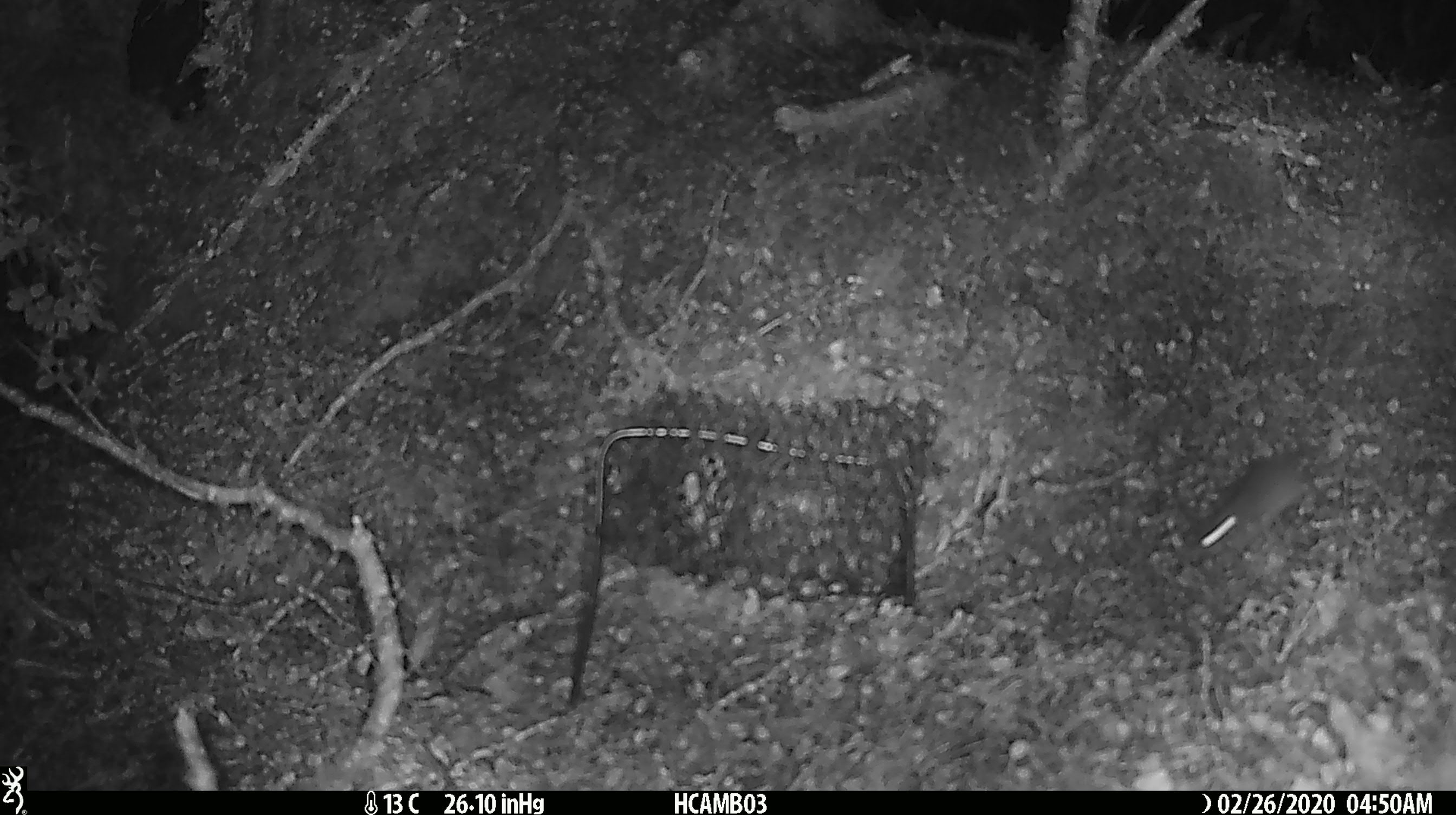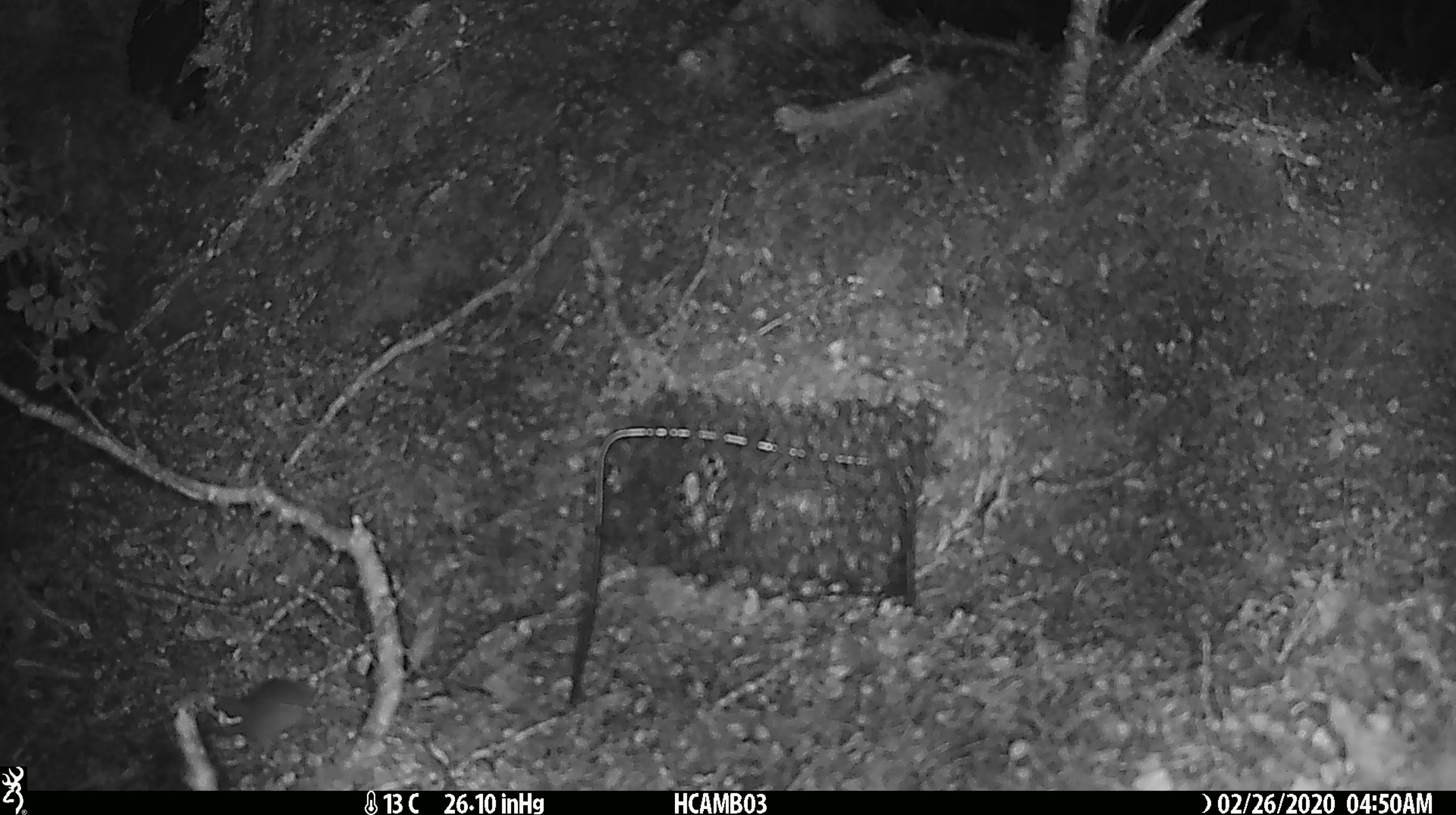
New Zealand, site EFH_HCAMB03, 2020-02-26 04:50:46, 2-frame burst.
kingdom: Animalia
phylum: Chordata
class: Mammalia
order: Rodentia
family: Muridae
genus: Mus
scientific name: Mus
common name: mouse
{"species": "mouse (Mus)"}